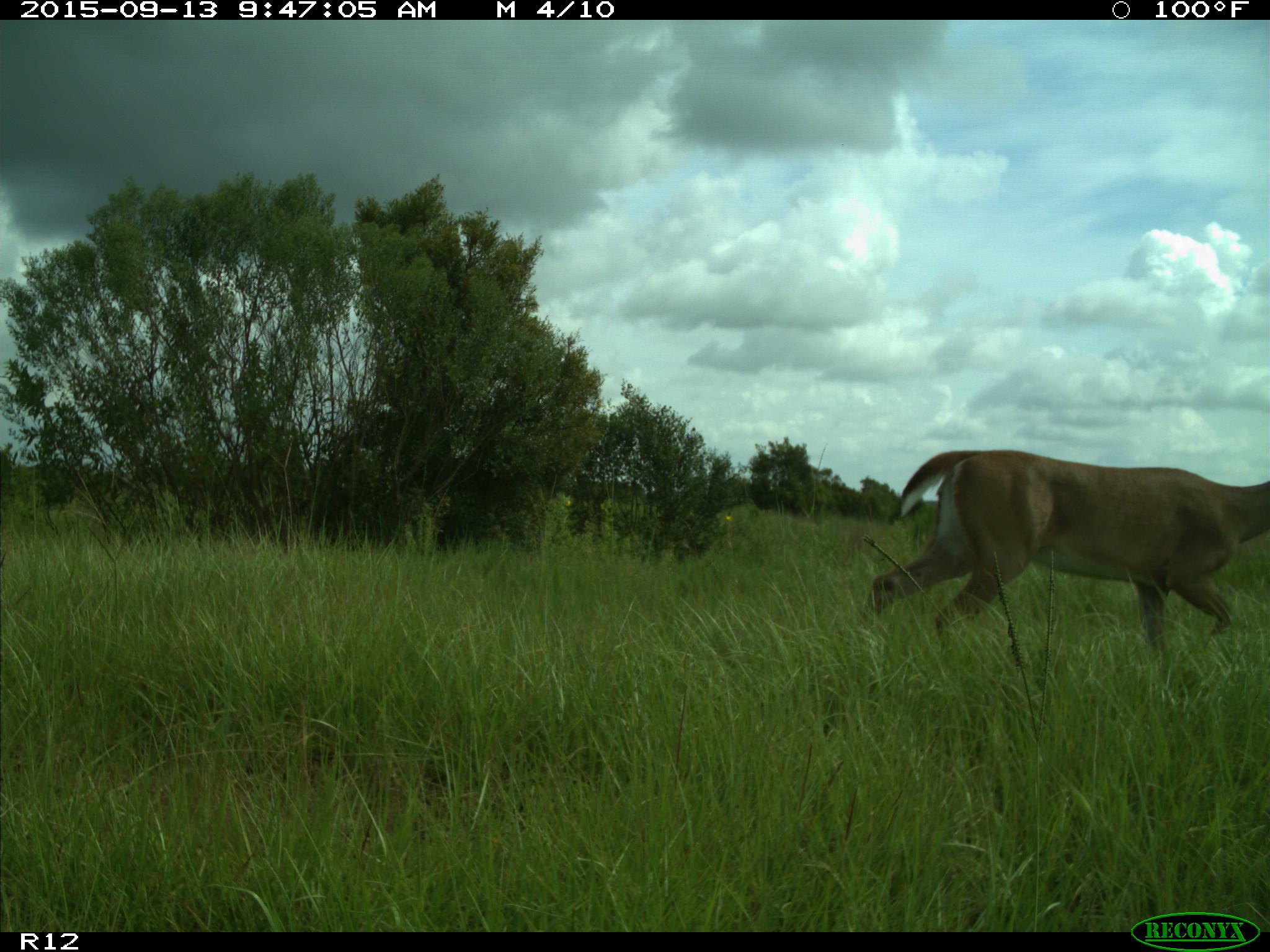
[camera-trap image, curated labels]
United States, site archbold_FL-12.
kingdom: Animalia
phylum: Chordata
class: Mammalia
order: Artiodactyla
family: Cervidae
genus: Odocoileus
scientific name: Odocoileus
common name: deer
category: unidentified deer